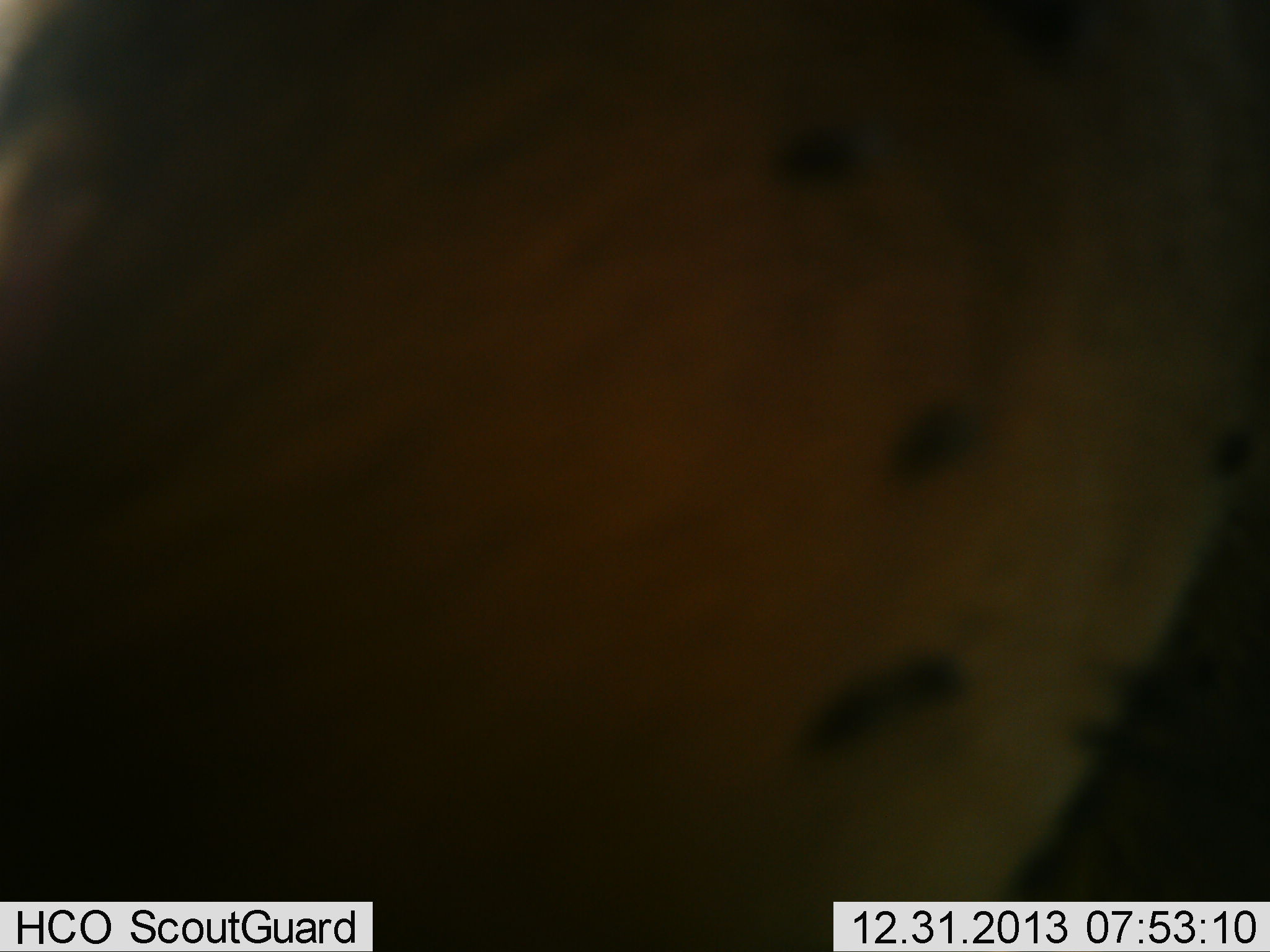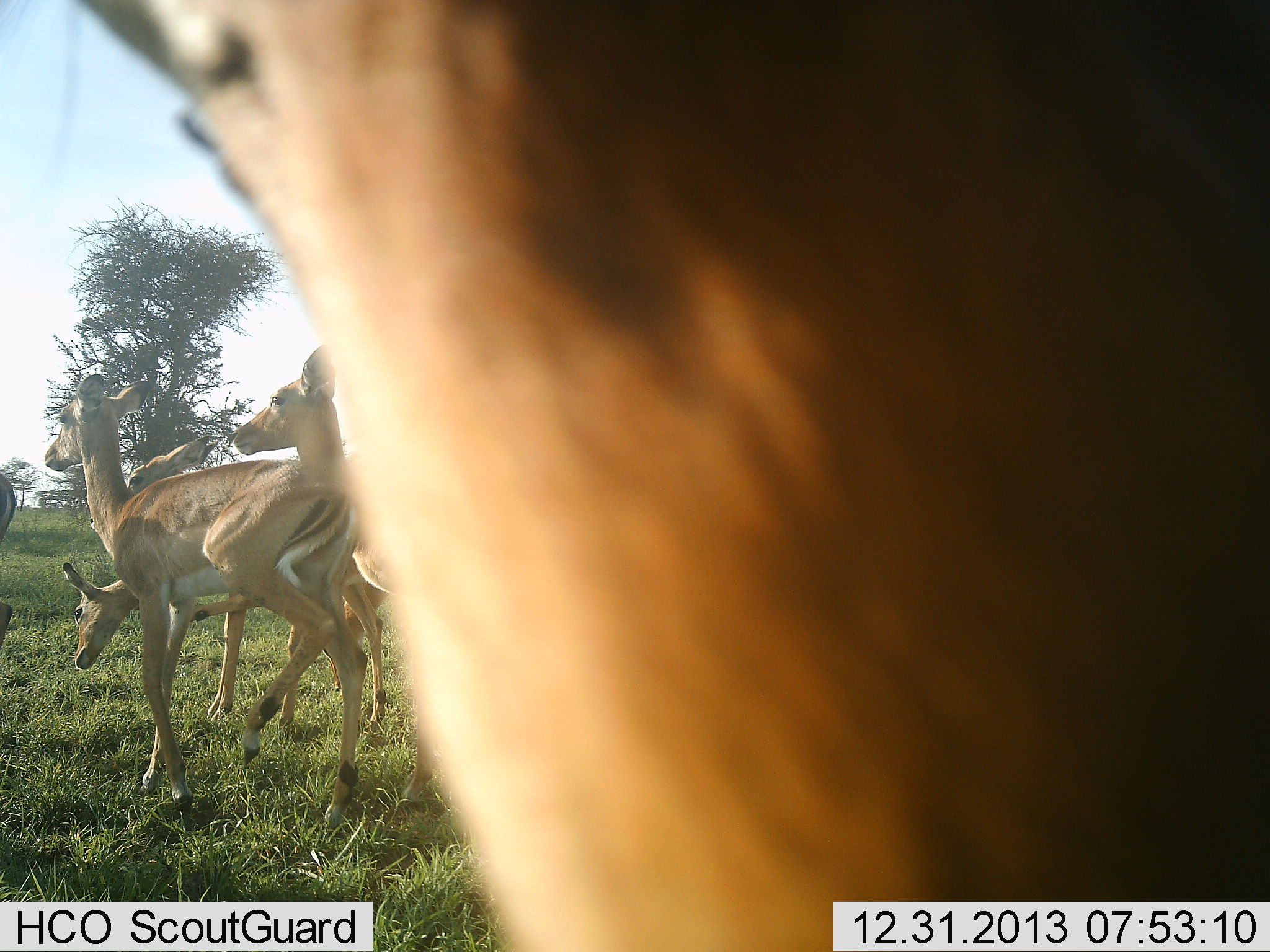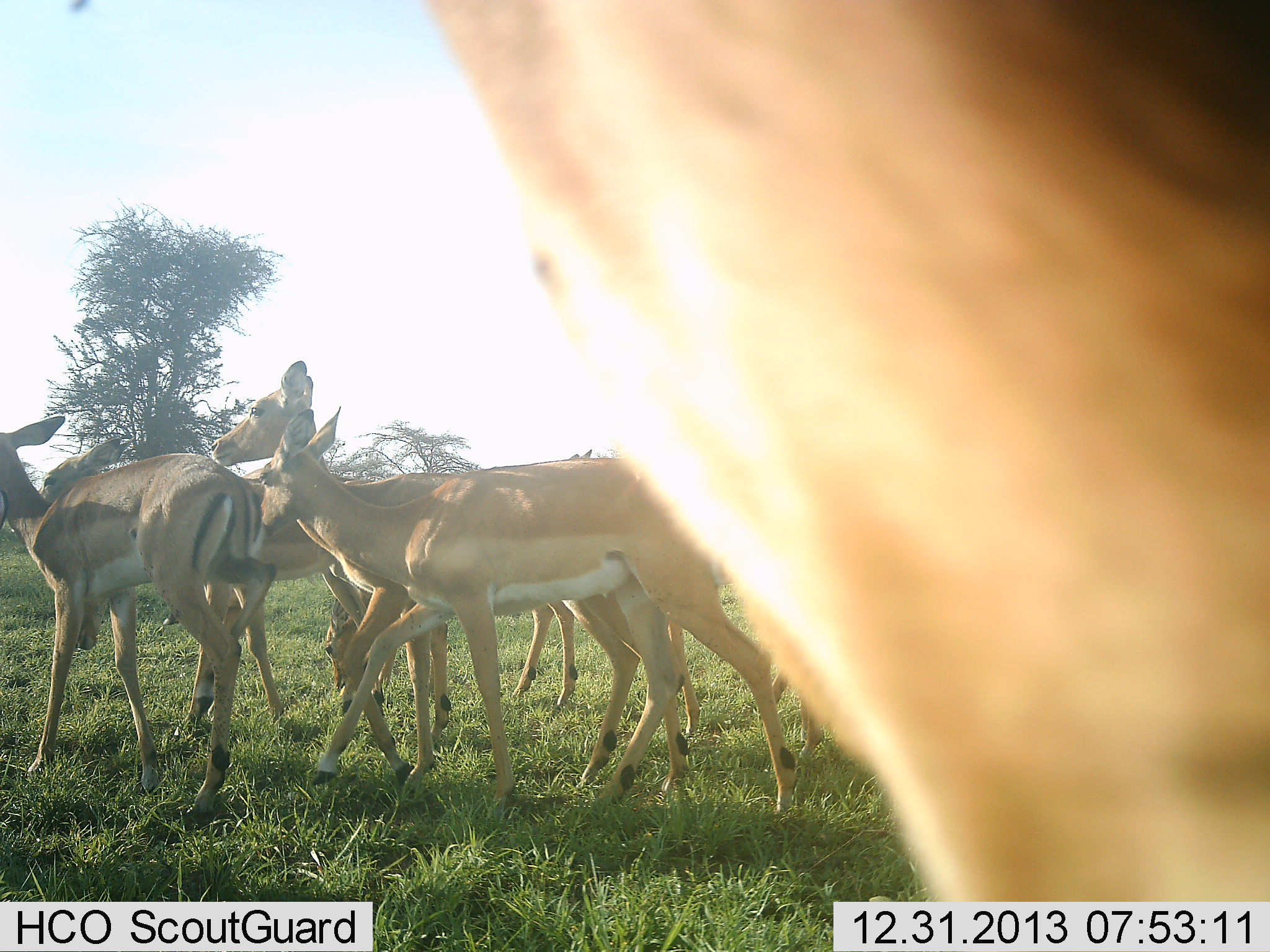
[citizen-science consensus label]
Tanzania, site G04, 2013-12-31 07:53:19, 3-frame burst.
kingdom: Animalia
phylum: Chordata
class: Mammalia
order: Artiodactyla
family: Bovidae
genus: Aepyceros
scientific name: Aepyceros melampus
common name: impala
Impala (Aepyceros melampus), count 6. Behavior (volunteer vote fractions): standing 40%, resting 0%, moving 80%, interacting 10%. Young present (vote fraction): 0%. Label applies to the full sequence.